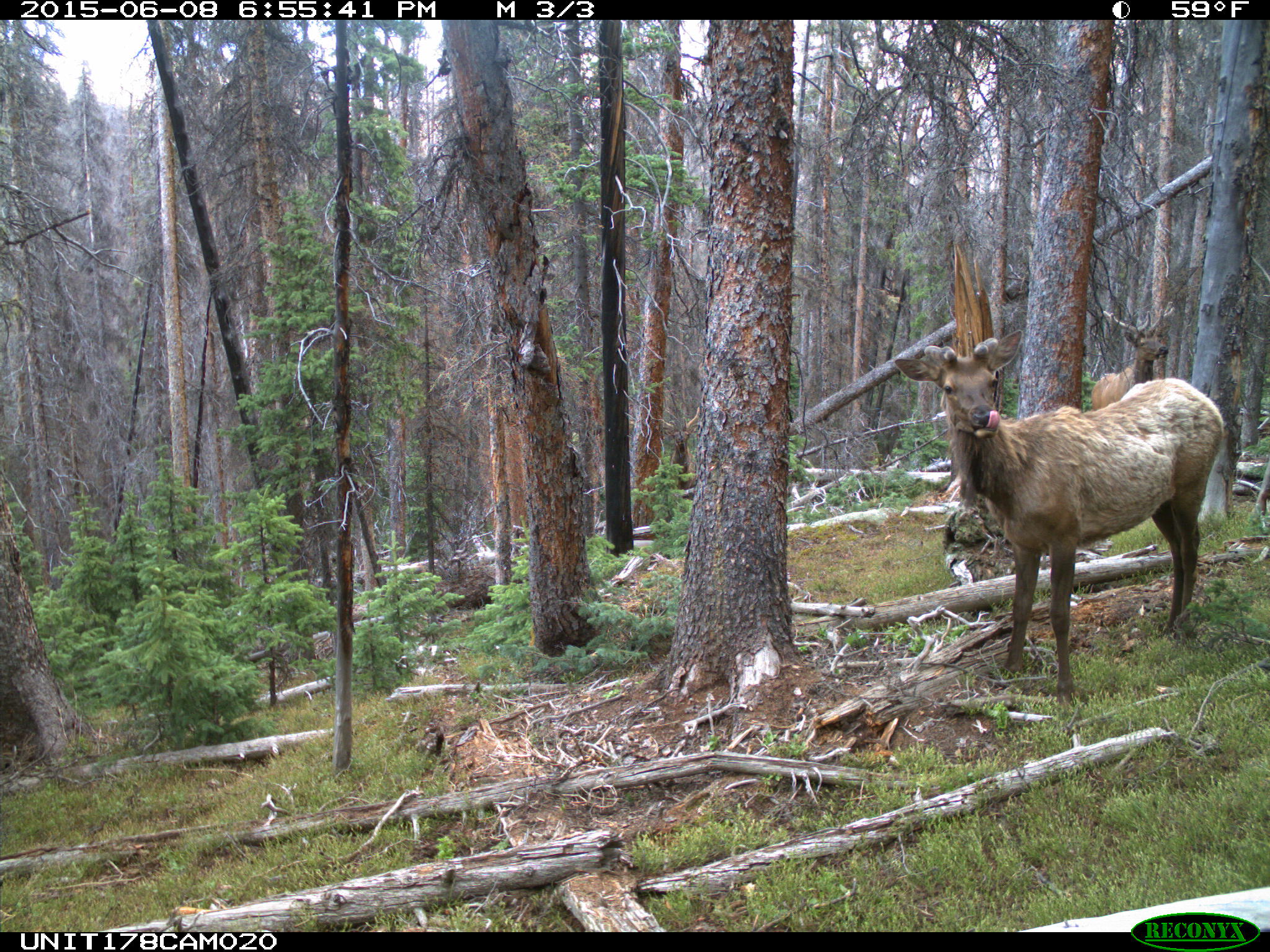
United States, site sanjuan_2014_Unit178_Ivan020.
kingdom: Animalia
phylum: Chordata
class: Mammalia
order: Artiodactyla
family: Cervidae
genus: Cervus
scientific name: Cervus elaphus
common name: red deer